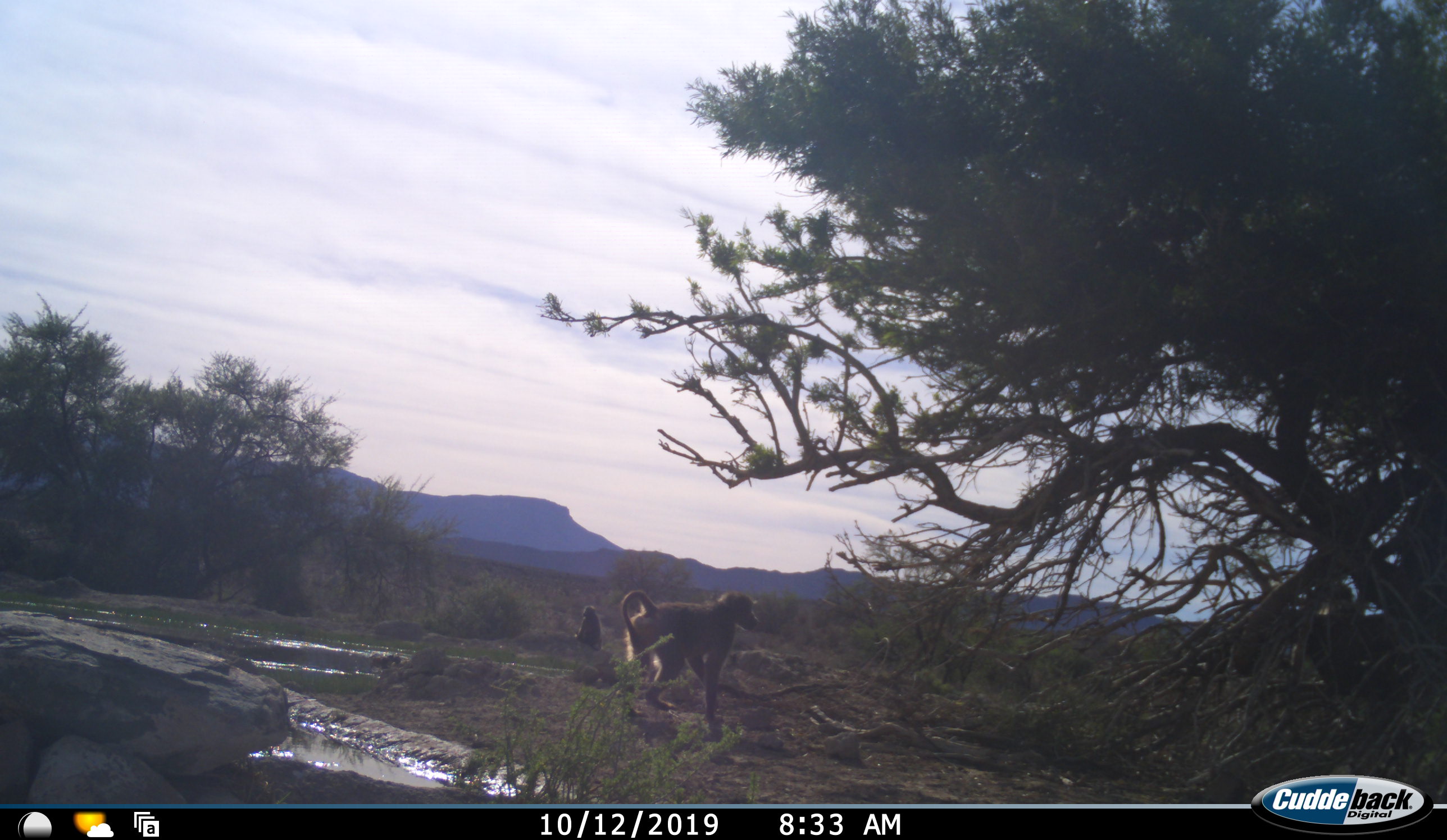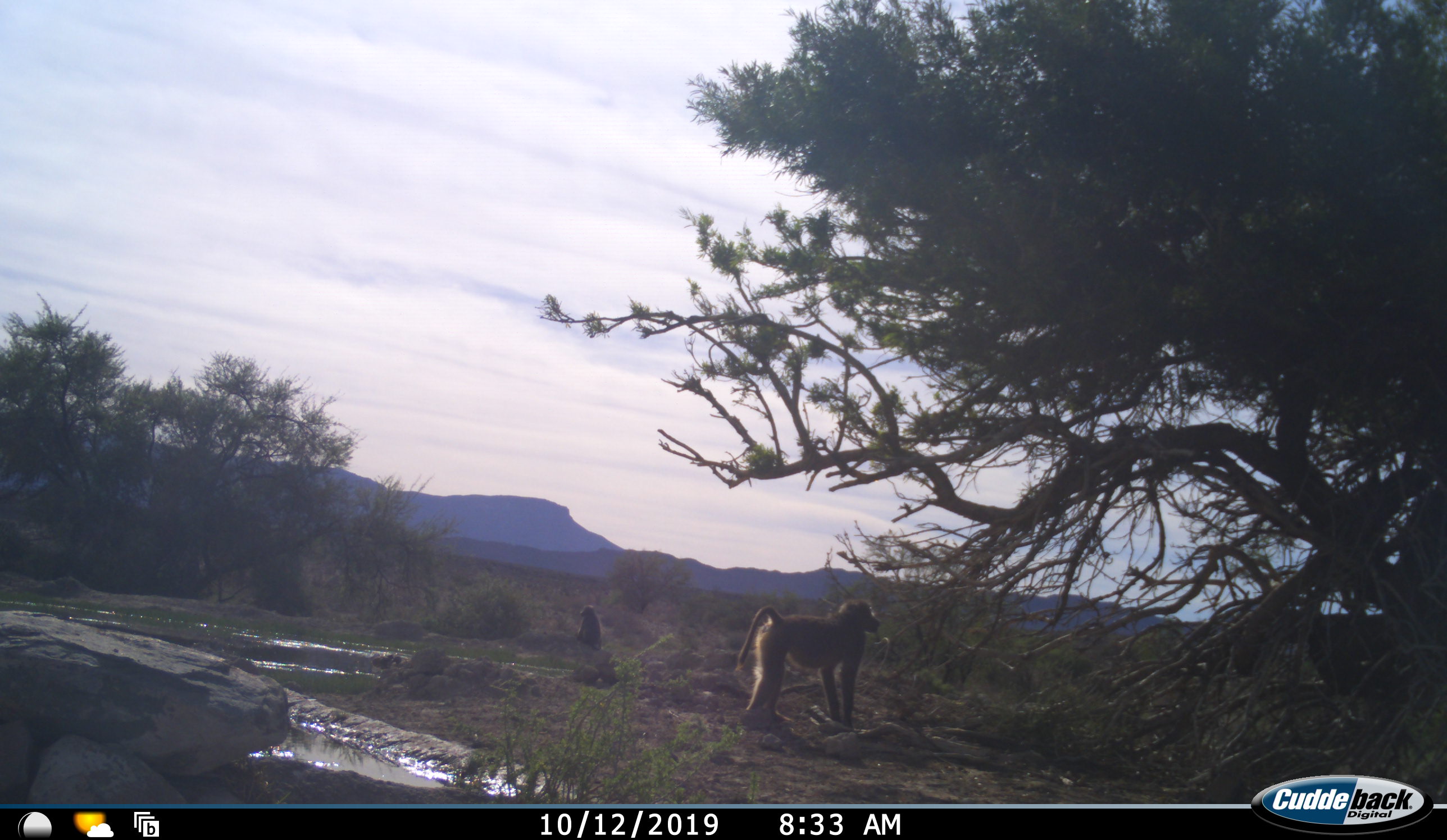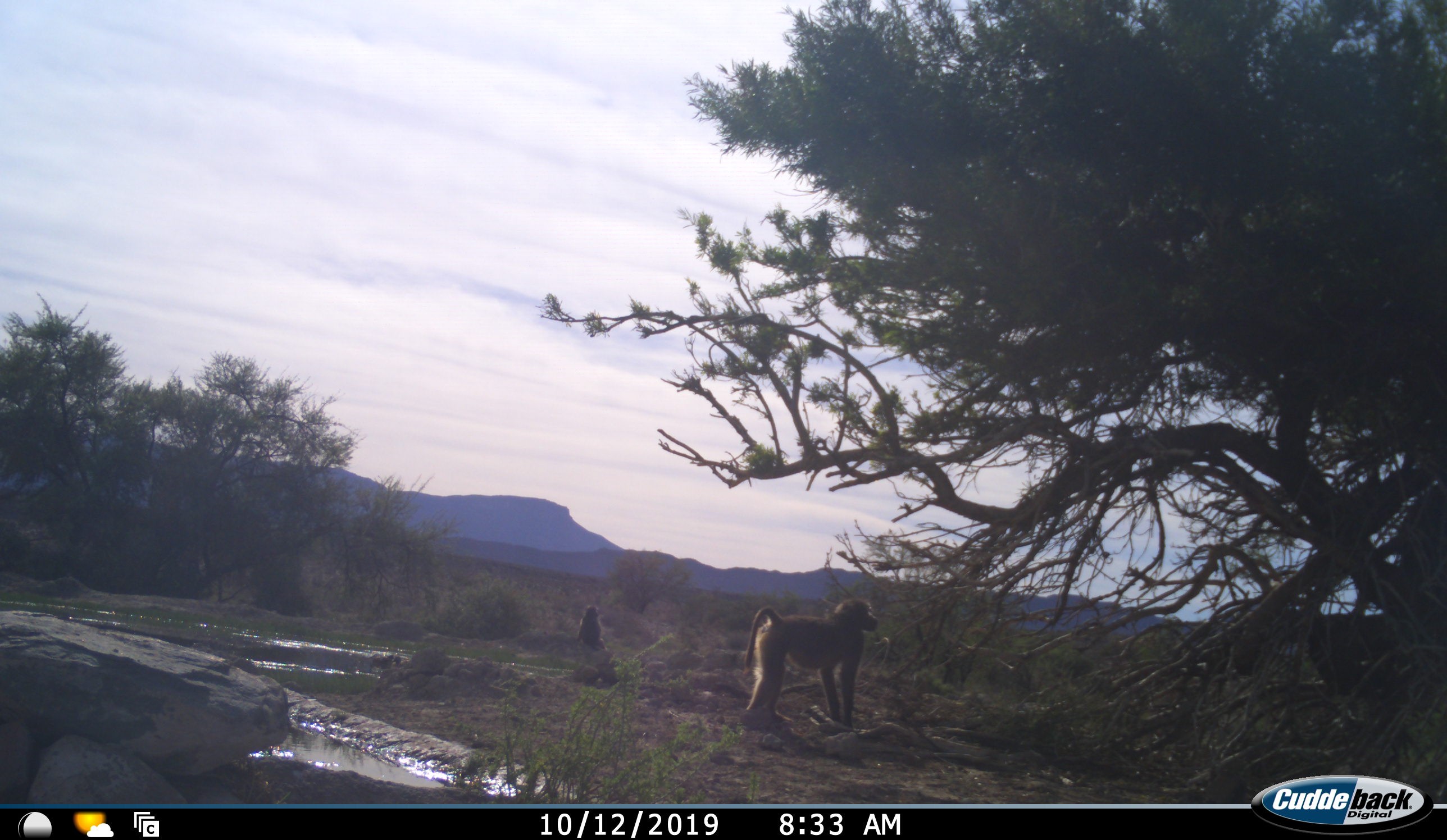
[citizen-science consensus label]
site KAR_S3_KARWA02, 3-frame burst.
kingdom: Animalia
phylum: Chordata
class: Mammalia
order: Primates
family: Cercopithecidae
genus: Papio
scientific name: Papio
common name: baboon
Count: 3.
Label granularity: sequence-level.